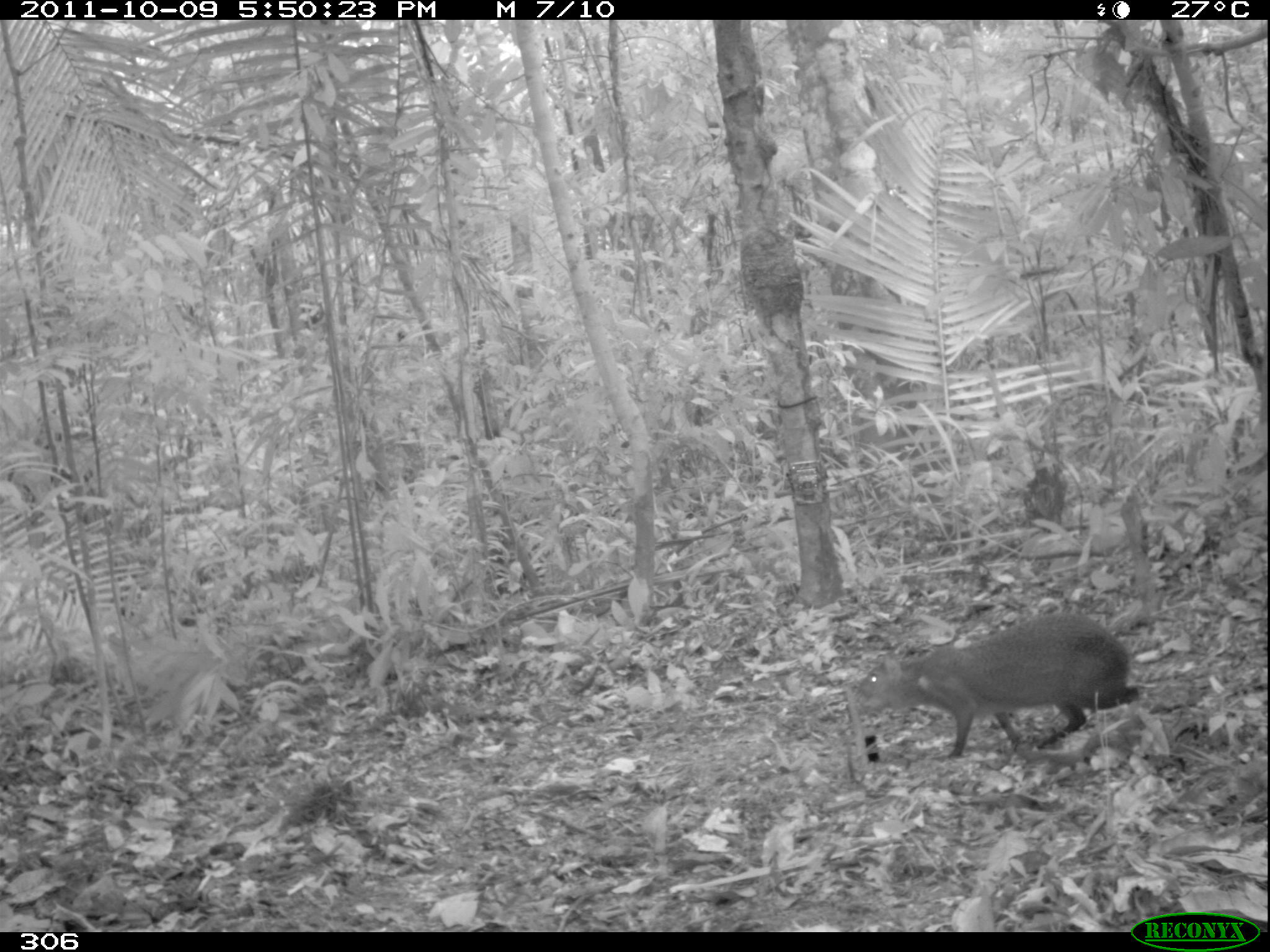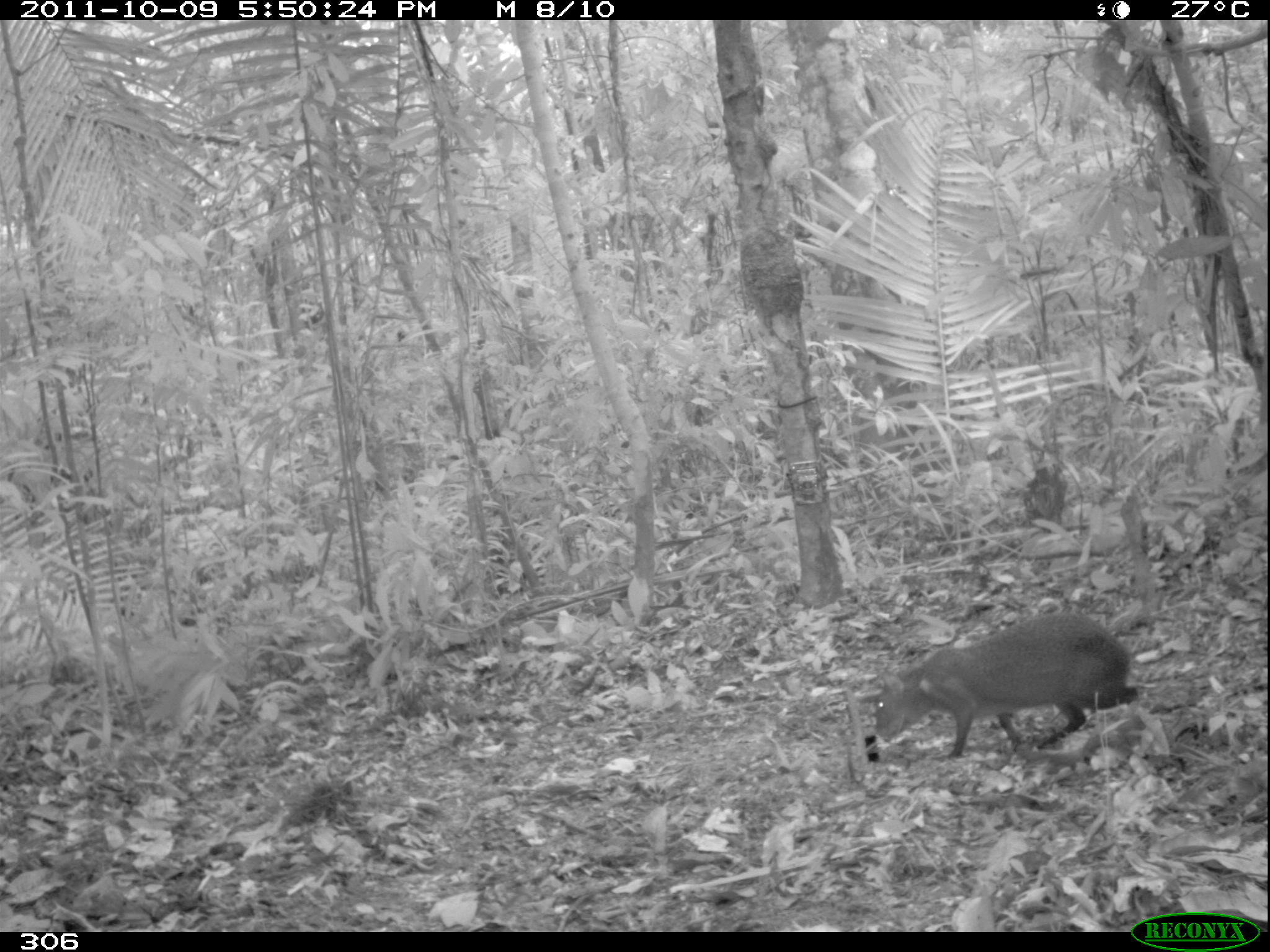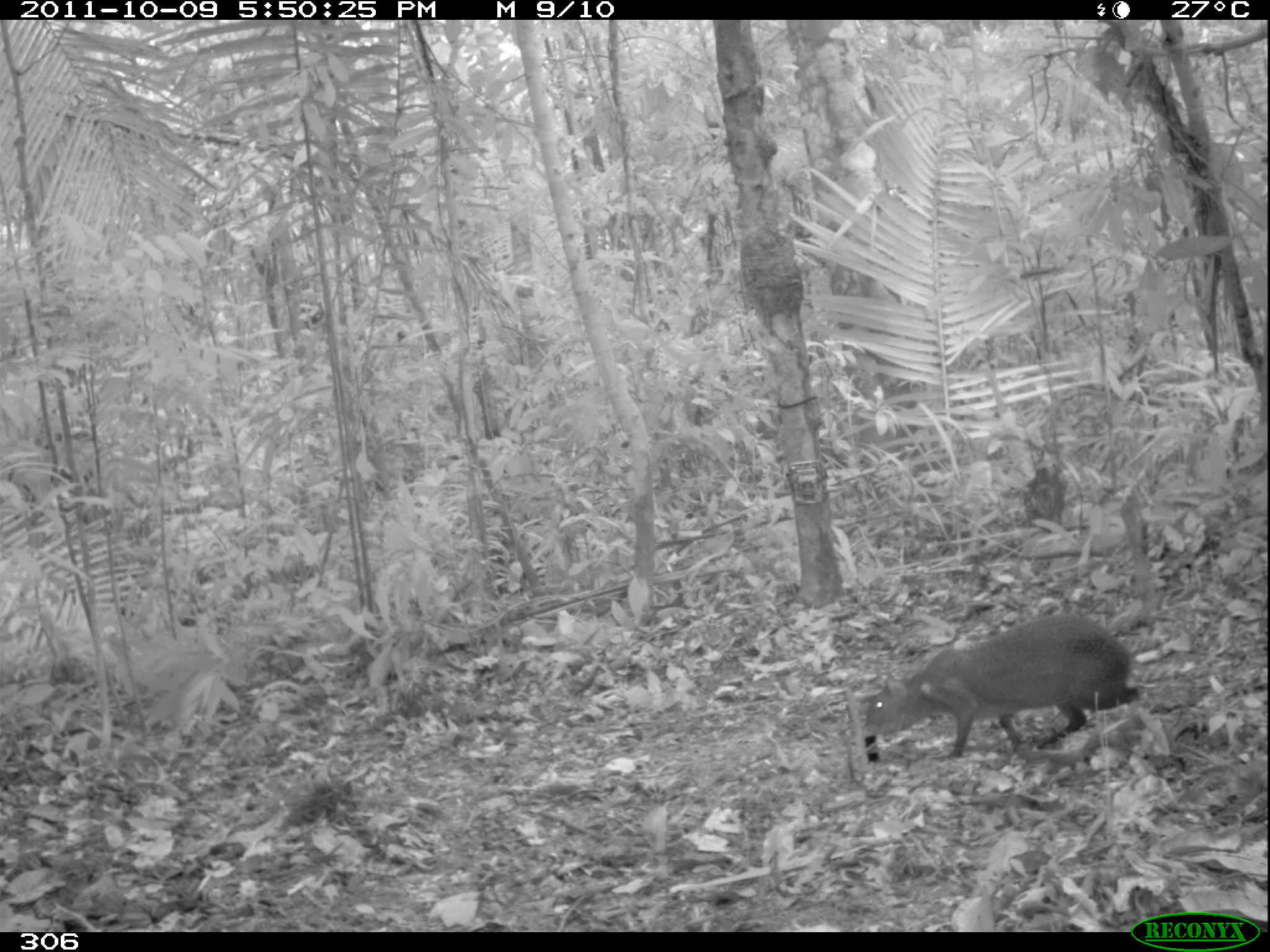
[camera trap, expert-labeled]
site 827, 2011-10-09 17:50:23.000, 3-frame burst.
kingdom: Animalia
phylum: Chordata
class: Mammalia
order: Rodentia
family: Dasyproctidae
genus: Dasyprocta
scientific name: Dasyprocta punctata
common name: central american agouti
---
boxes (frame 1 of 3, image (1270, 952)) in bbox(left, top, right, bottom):
dasyprocta punctata: bbox(857, 610, 1140, 759)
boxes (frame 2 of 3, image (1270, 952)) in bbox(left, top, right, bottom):
dasyprocta punctata: bbox(873, 609, 1137, 758)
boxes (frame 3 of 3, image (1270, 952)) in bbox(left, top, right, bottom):
dasyprocta punctata: bbox(863, 610, 1139, 759)